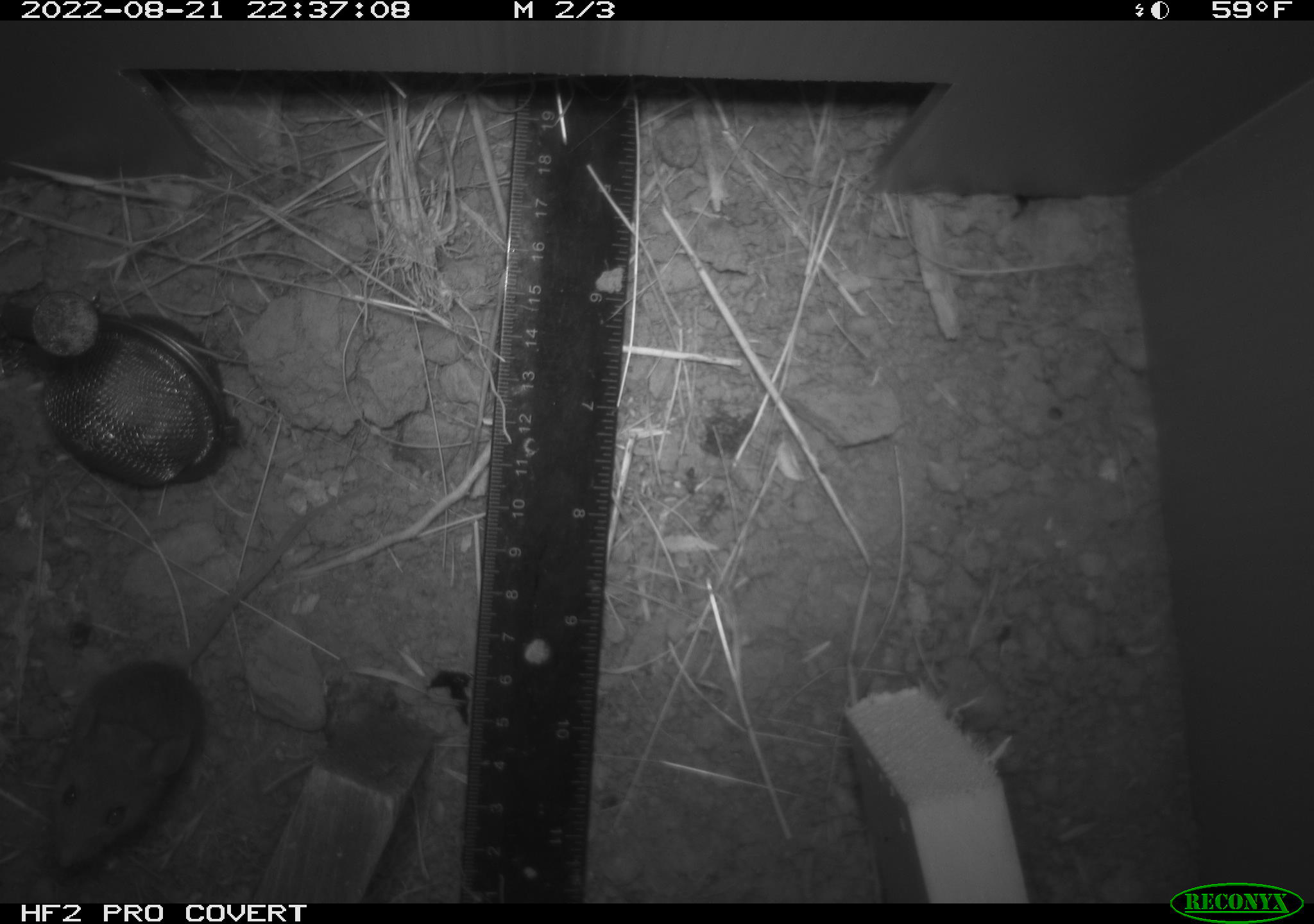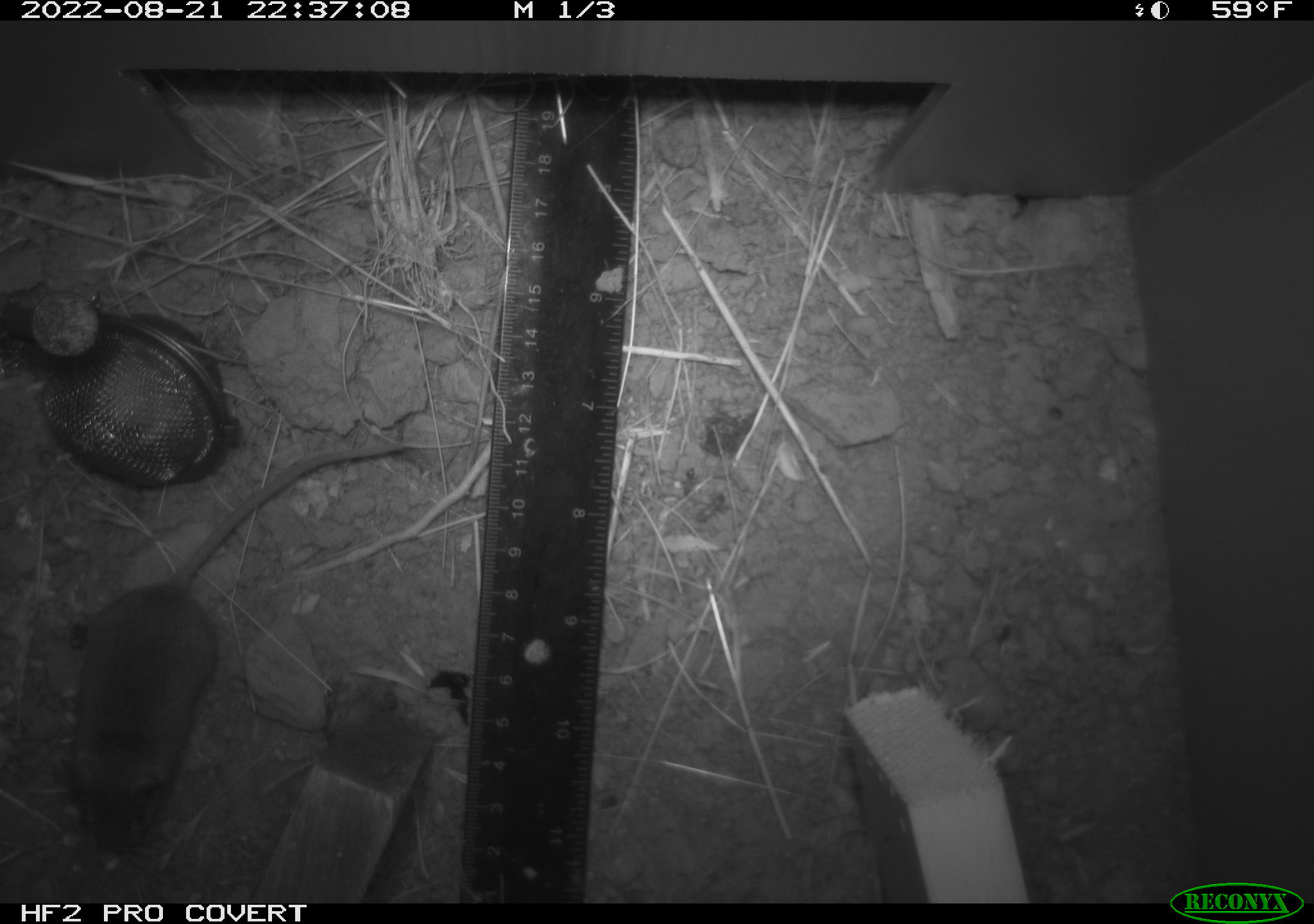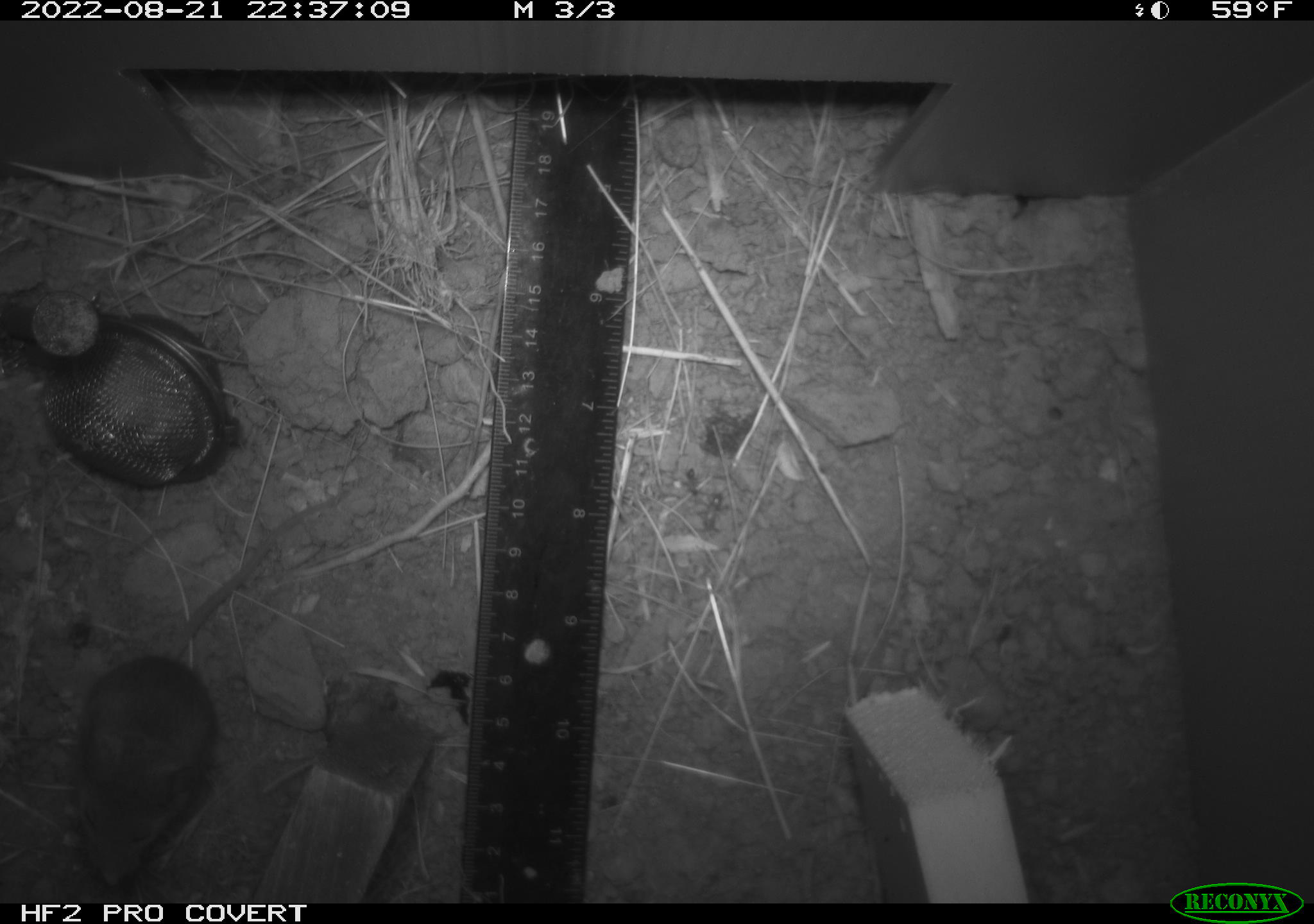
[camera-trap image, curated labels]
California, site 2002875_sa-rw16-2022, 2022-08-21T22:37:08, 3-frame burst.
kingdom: Animalia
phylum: Chordata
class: Mammalia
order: Rodentia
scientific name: Rodentia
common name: mouse species